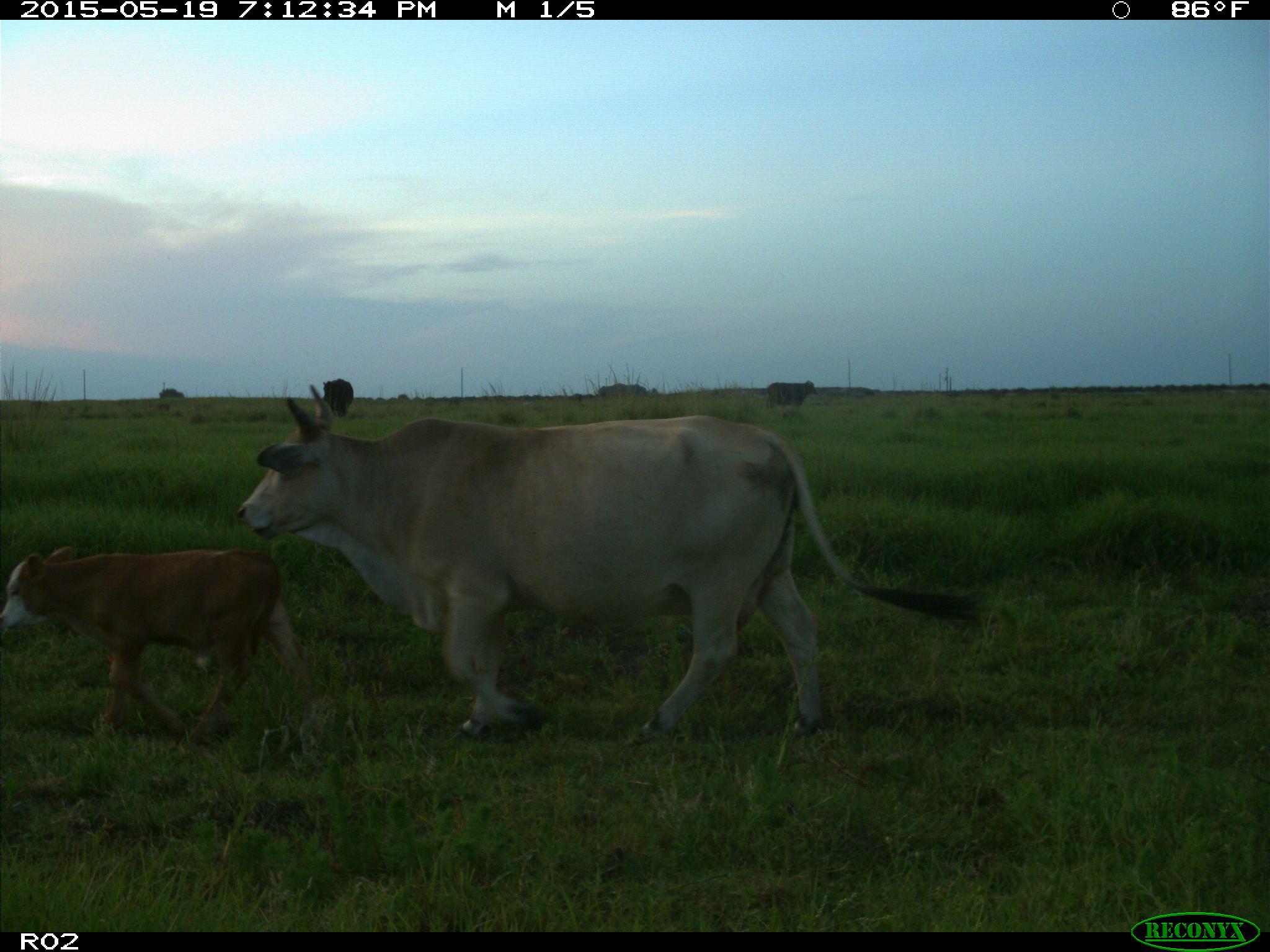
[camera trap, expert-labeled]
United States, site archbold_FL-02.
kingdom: Animalia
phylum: Chordata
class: Mammalia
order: Artiodactyla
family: Bovidae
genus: Bos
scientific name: Bos taurus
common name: domestic cow